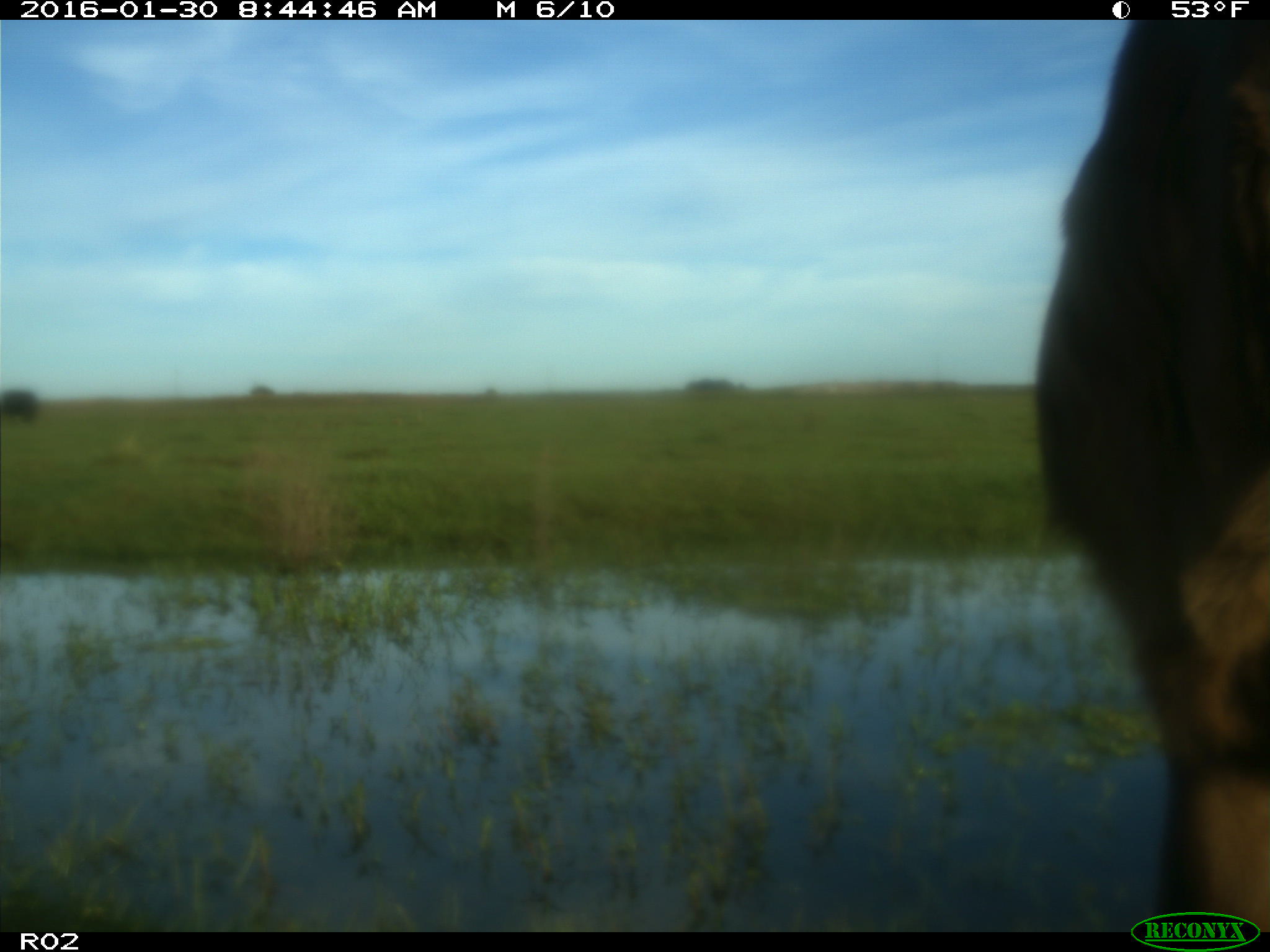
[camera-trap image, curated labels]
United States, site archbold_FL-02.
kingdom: Animalia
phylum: Chordata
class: Mammalia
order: Artiodactyla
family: Bovidae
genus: Bos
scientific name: Bos taurus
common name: domestic cow